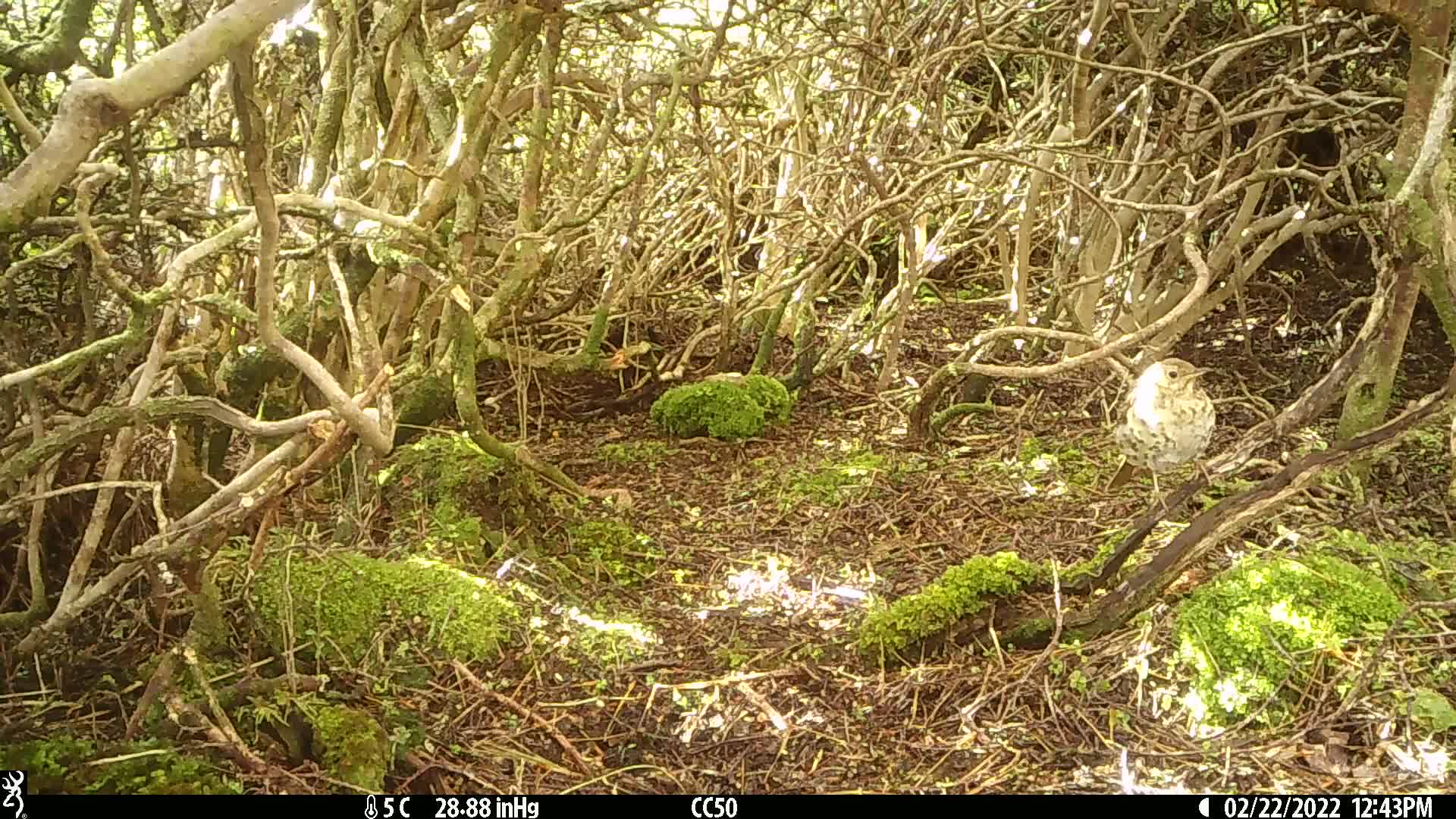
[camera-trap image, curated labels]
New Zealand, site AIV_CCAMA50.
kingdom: Animalia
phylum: Chordata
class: Aves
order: Passeriformes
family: Turdidae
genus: Turdus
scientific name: Turdus philomelos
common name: song thrush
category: thrush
Thrush (song thrush) (Turdus philomelos).